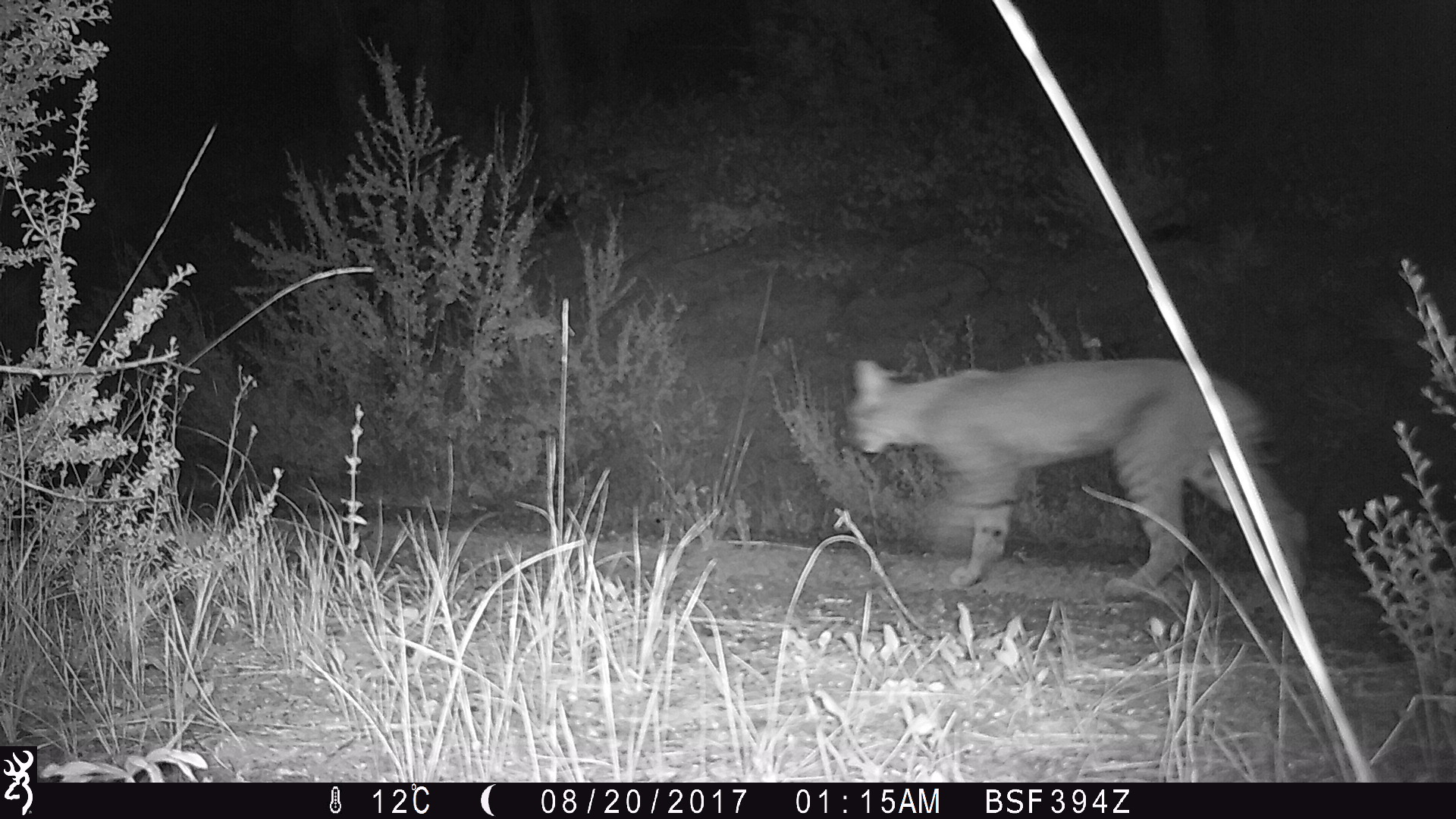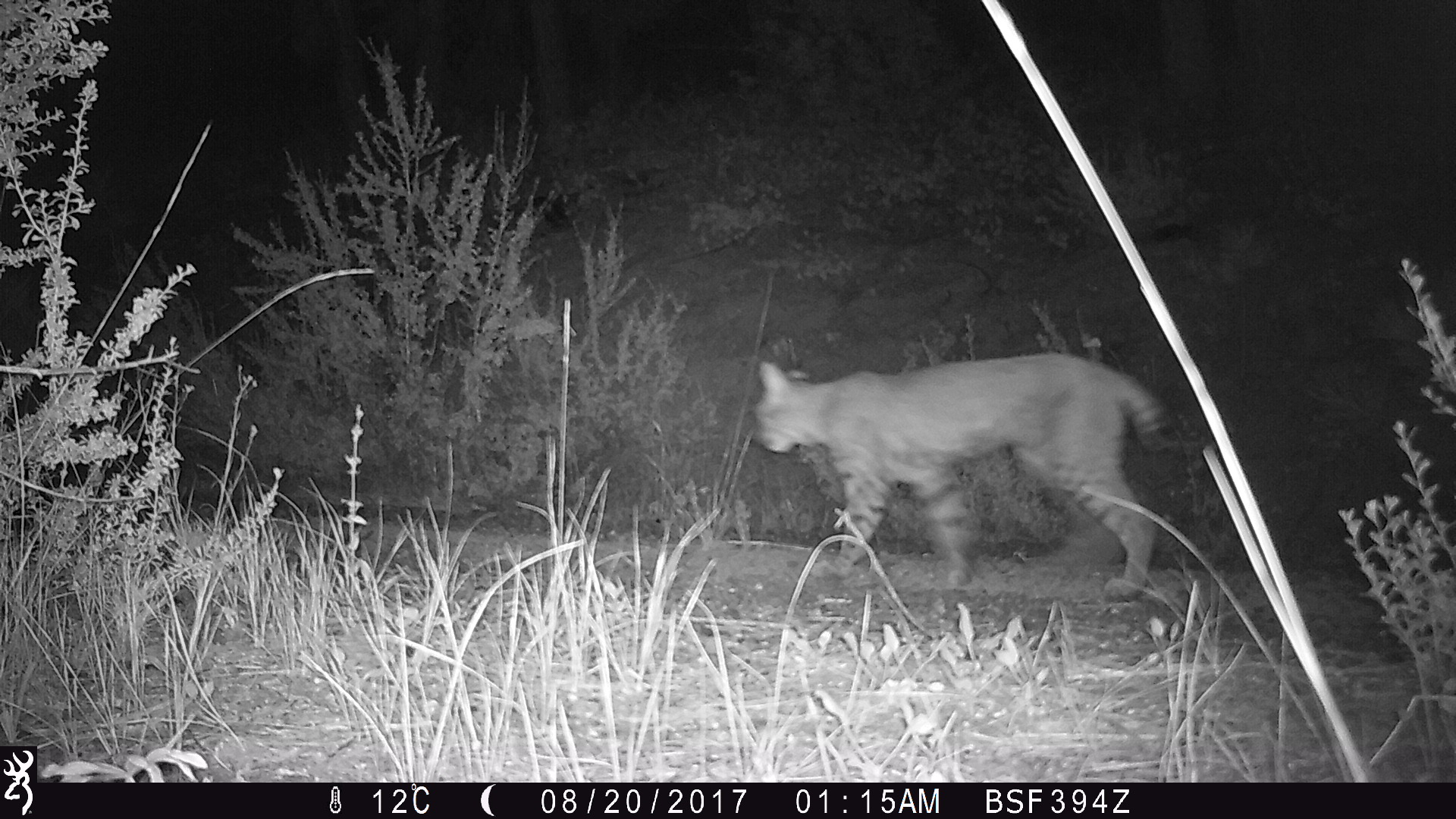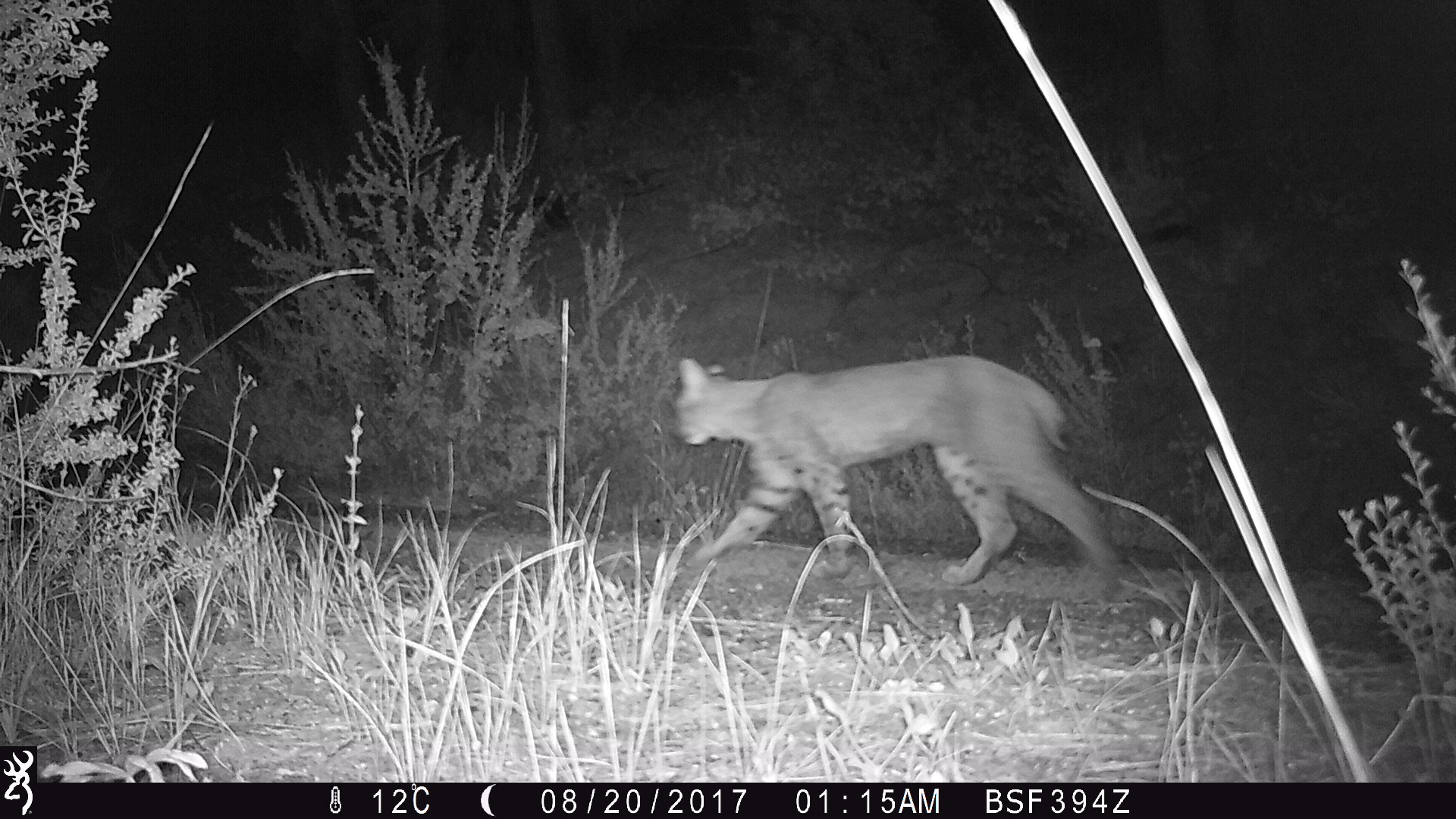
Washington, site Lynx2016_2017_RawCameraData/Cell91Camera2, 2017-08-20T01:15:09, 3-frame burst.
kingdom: Animalia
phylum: Chordata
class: Mammalia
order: Carnivora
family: Felidae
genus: Lynx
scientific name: Lynx rufus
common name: bobcat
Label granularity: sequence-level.